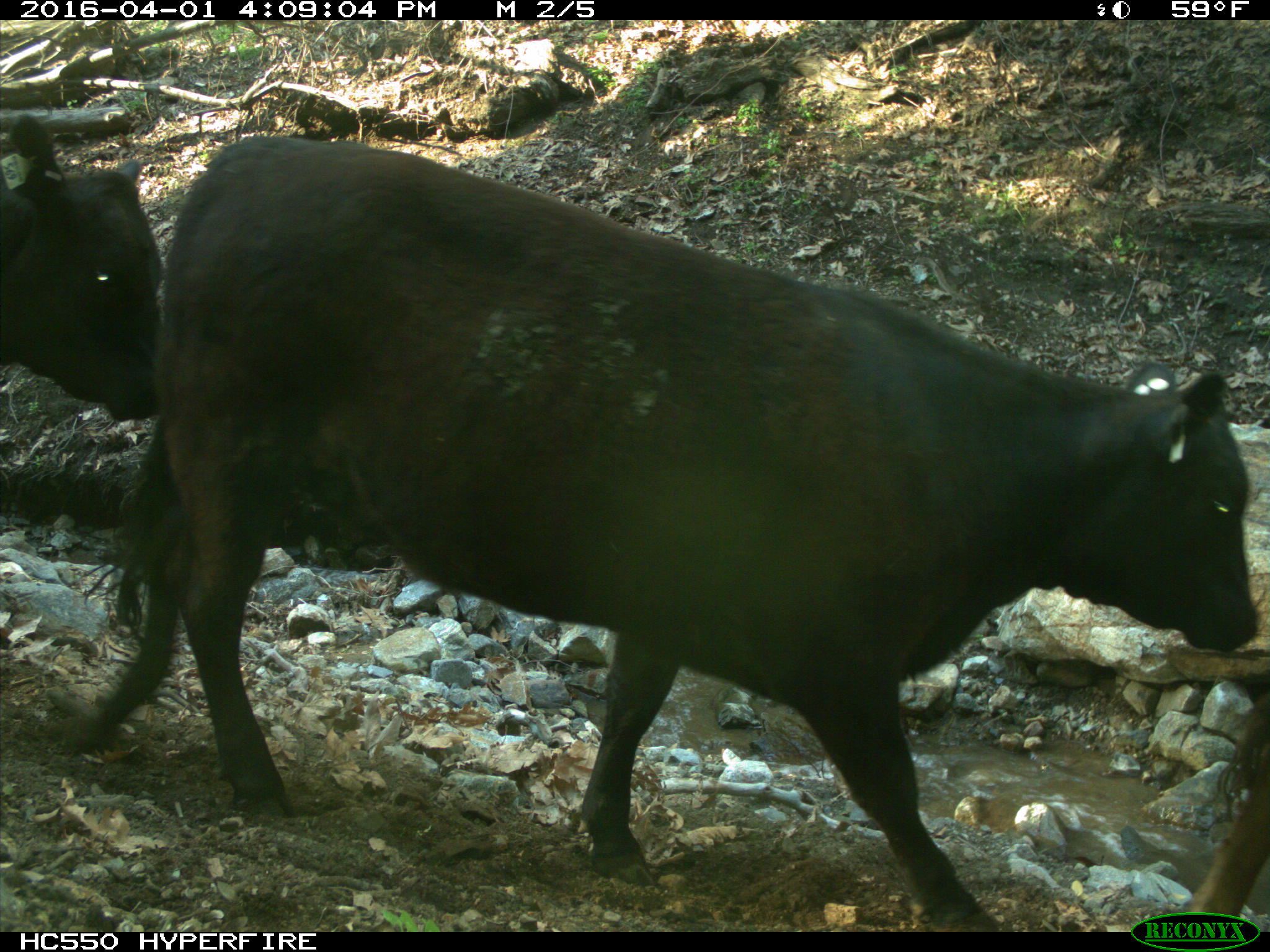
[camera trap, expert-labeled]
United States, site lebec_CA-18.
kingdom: Animalia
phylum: Chordata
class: Mammalia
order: Artiodactyla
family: Bovidae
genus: Bos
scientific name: Bos taurus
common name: domestic cow